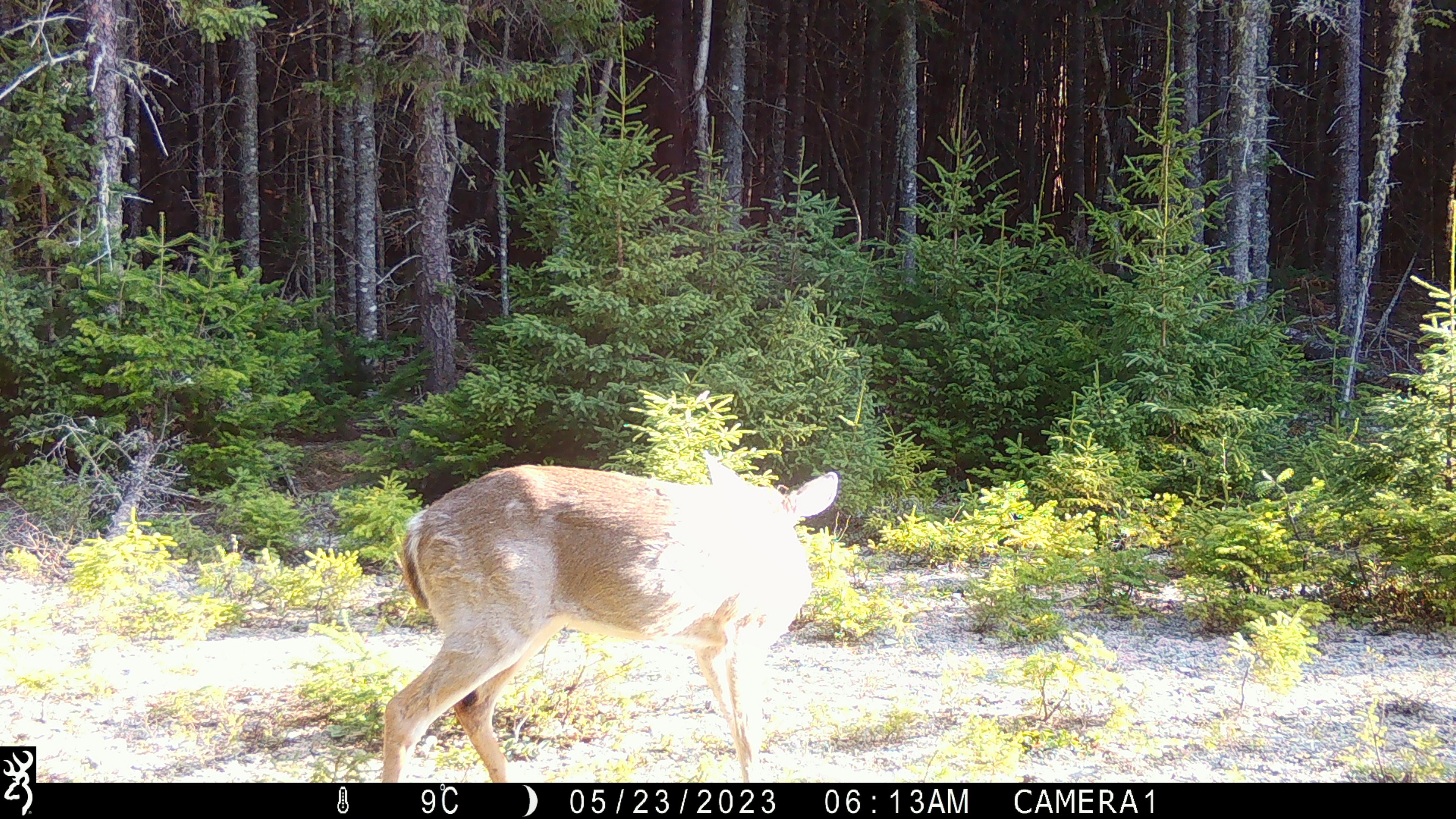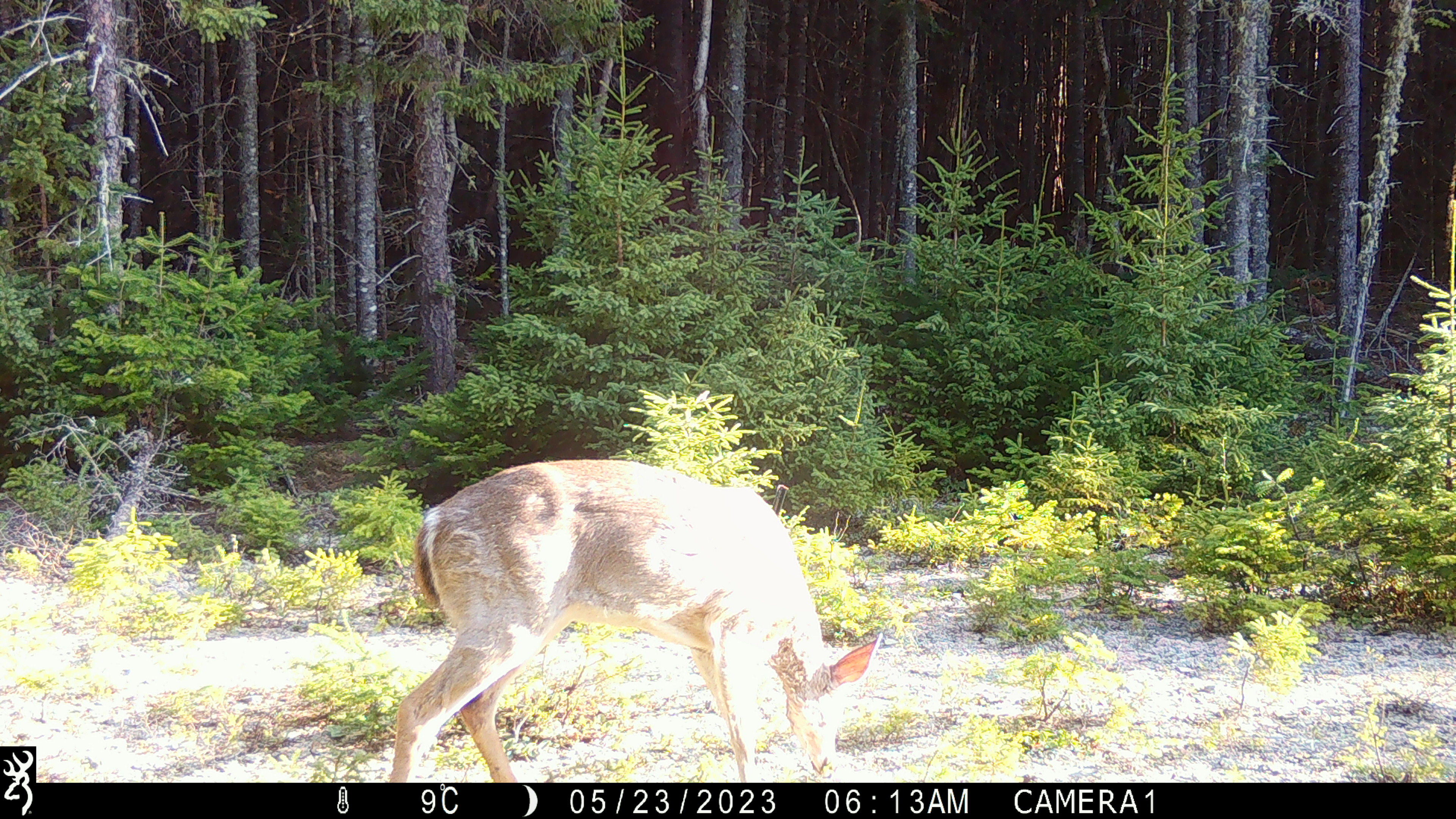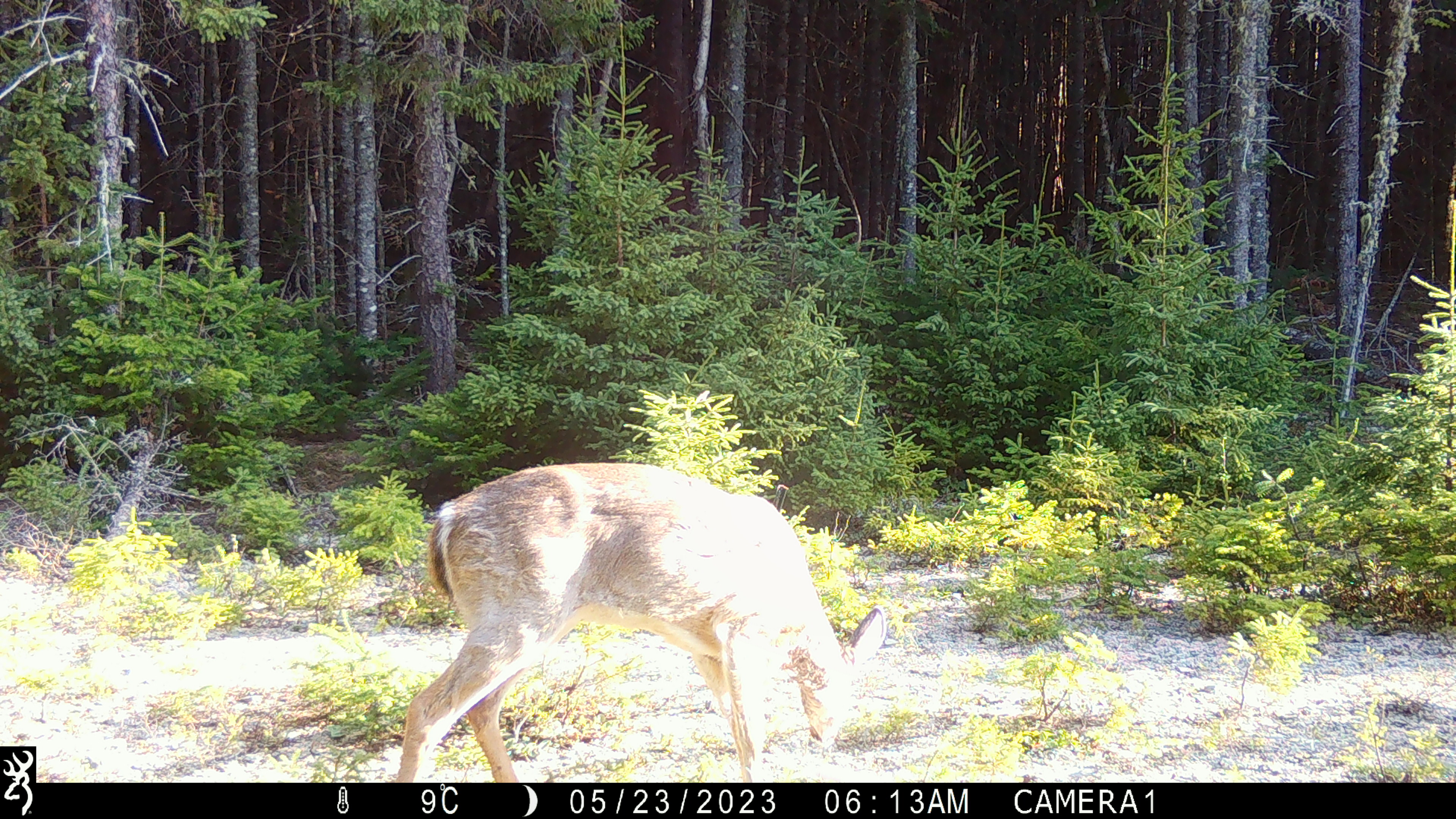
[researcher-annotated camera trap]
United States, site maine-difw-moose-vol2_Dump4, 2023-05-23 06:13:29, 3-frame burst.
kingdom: Animalia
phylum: Chordata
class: Mammalia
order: Artiodactyla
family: Cervidae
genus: Odocoileus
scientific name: Odocoileus virginianus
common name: white-tailed deer